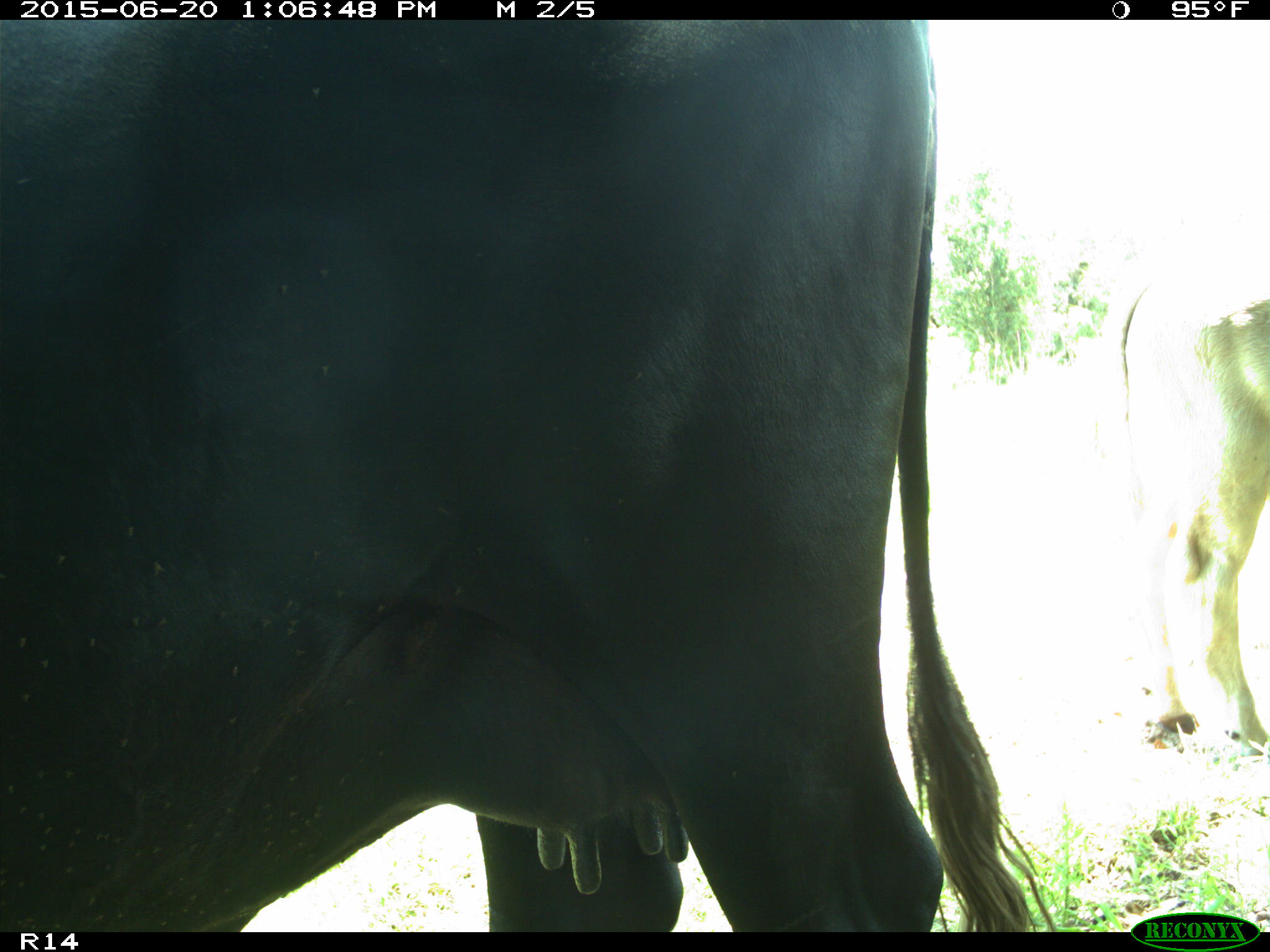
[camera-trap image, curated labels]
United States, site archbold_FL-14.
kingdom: Animalia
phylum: Chordata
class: Mammalia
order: Artiodactyla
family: Bovidae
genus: Bos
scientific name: Bos taurus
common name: domestic cow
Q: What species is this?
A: Bos taurus (domestic cow).